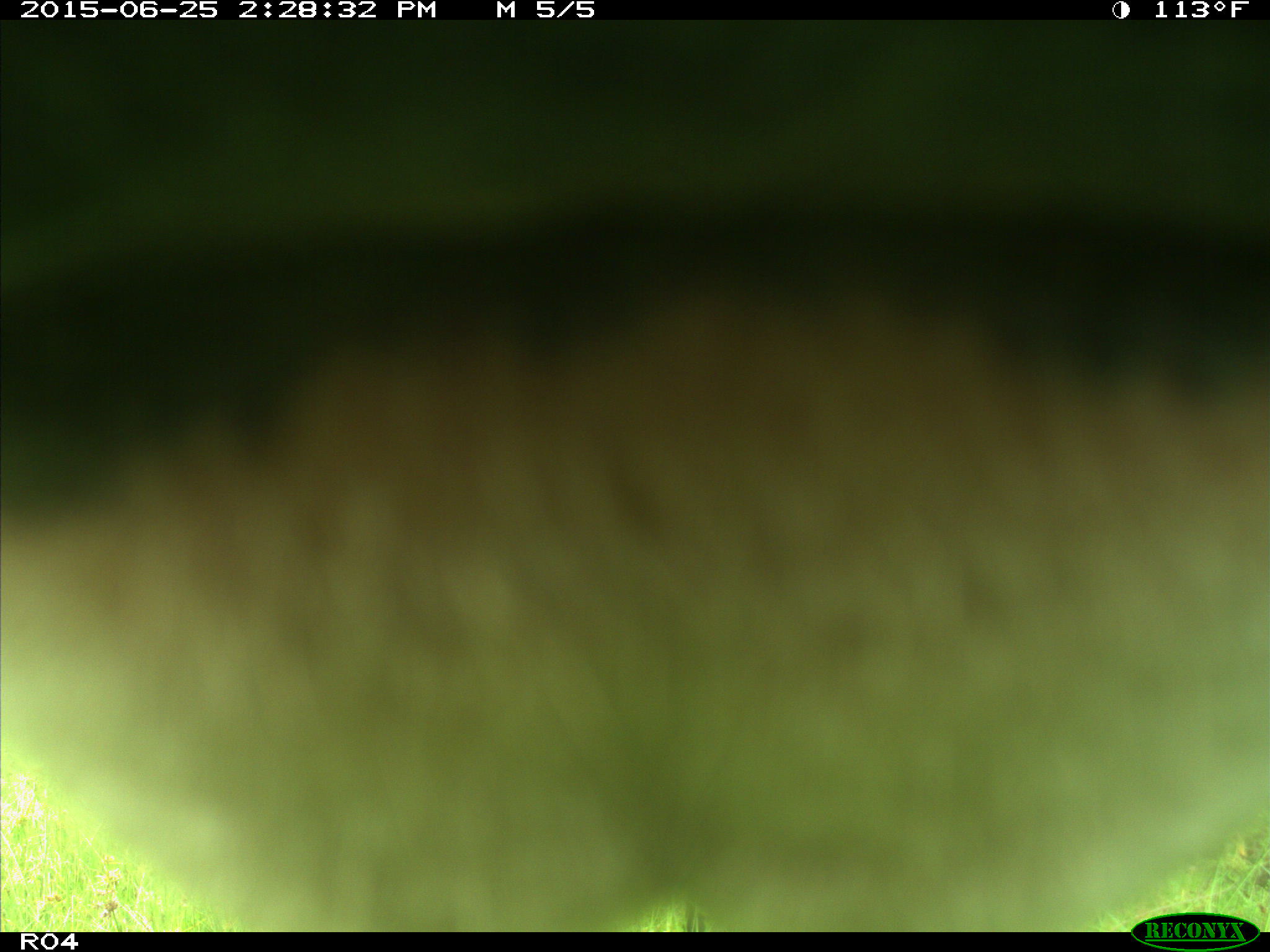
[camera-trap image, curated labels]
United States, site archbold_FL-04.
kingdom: Animalia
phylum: Chordata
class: Mammalia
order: Artiodactyla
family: Bovidae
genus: Bos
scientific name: Bos taurus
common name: domestic cow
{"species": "Bos taurus (domestic cow)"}